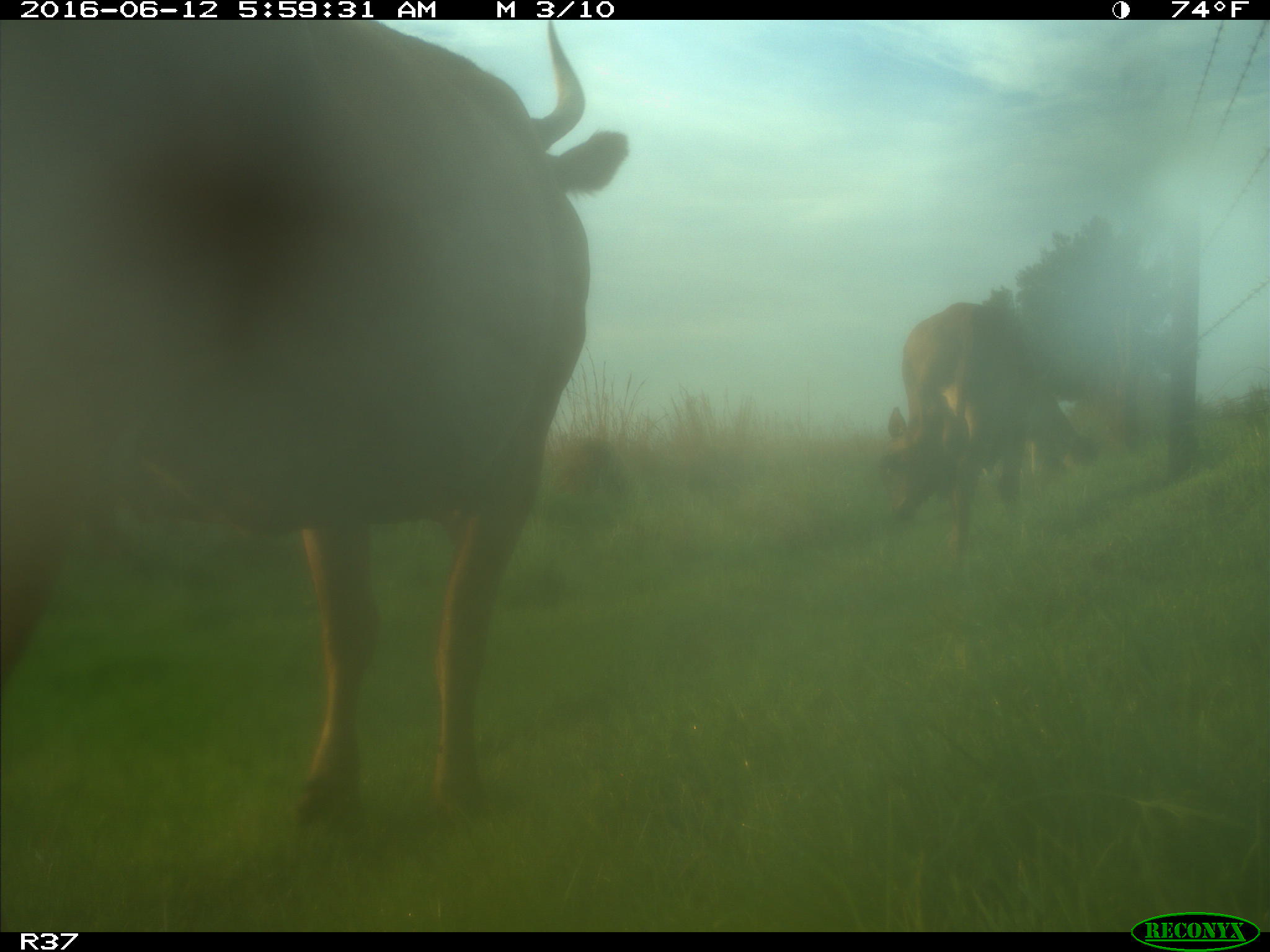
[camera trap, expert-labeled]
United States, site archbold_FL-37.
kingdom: Animalia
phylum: Chordata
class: Mammalia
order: Artiodactyla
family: Bovidae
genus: Bos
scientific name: Bos taurus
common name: domestic cow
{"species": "Bos taurus (domestic cow)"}